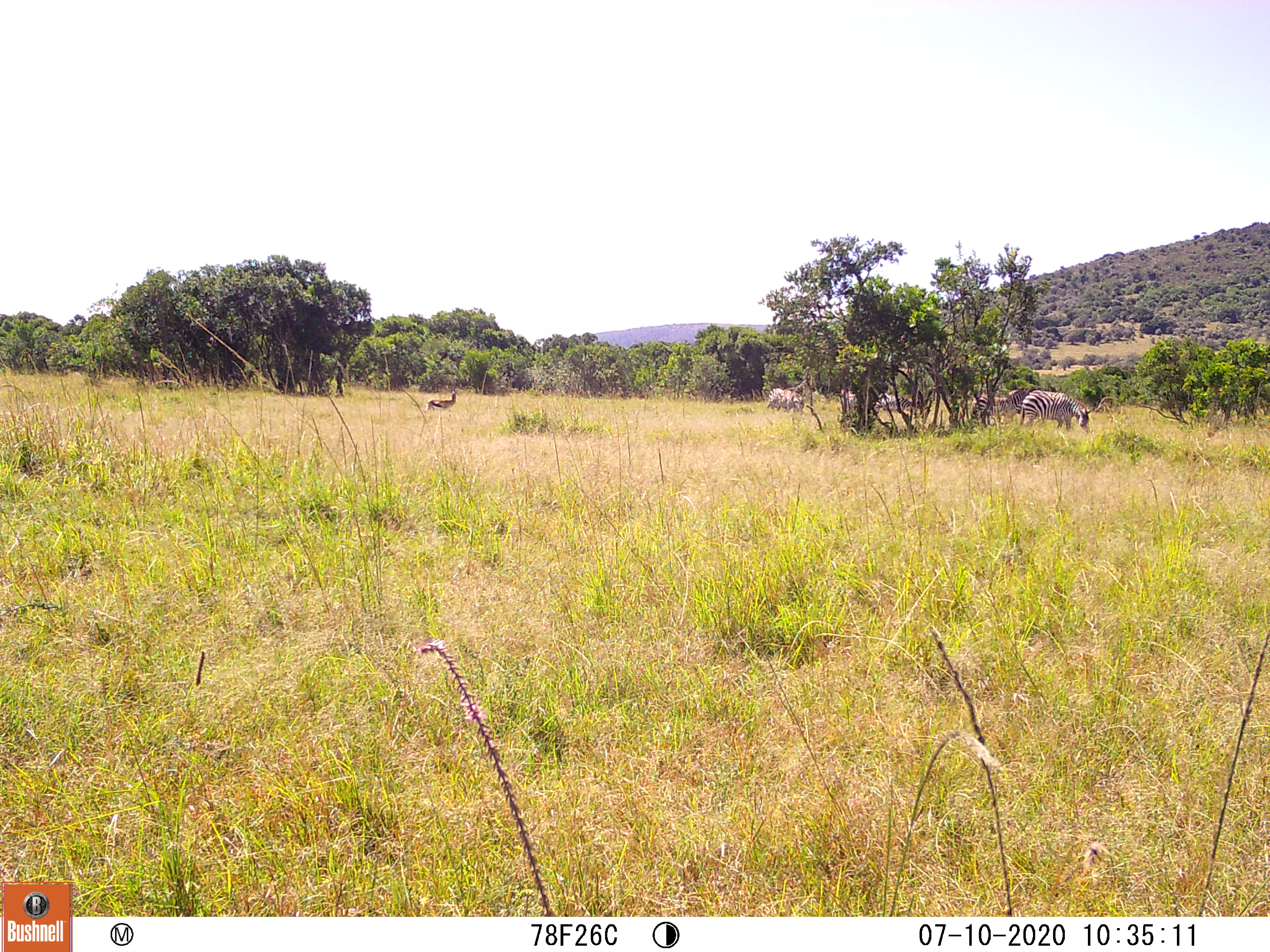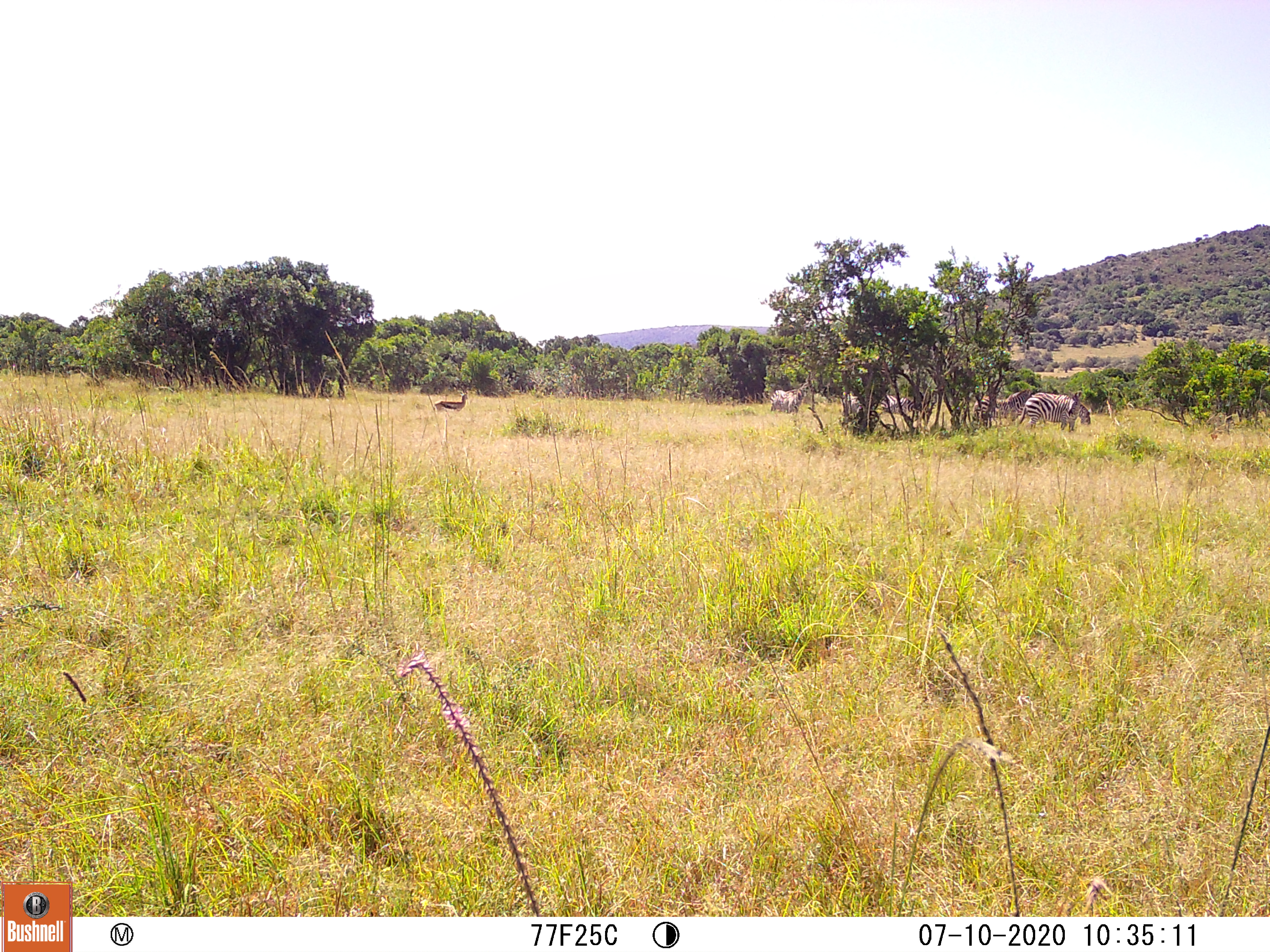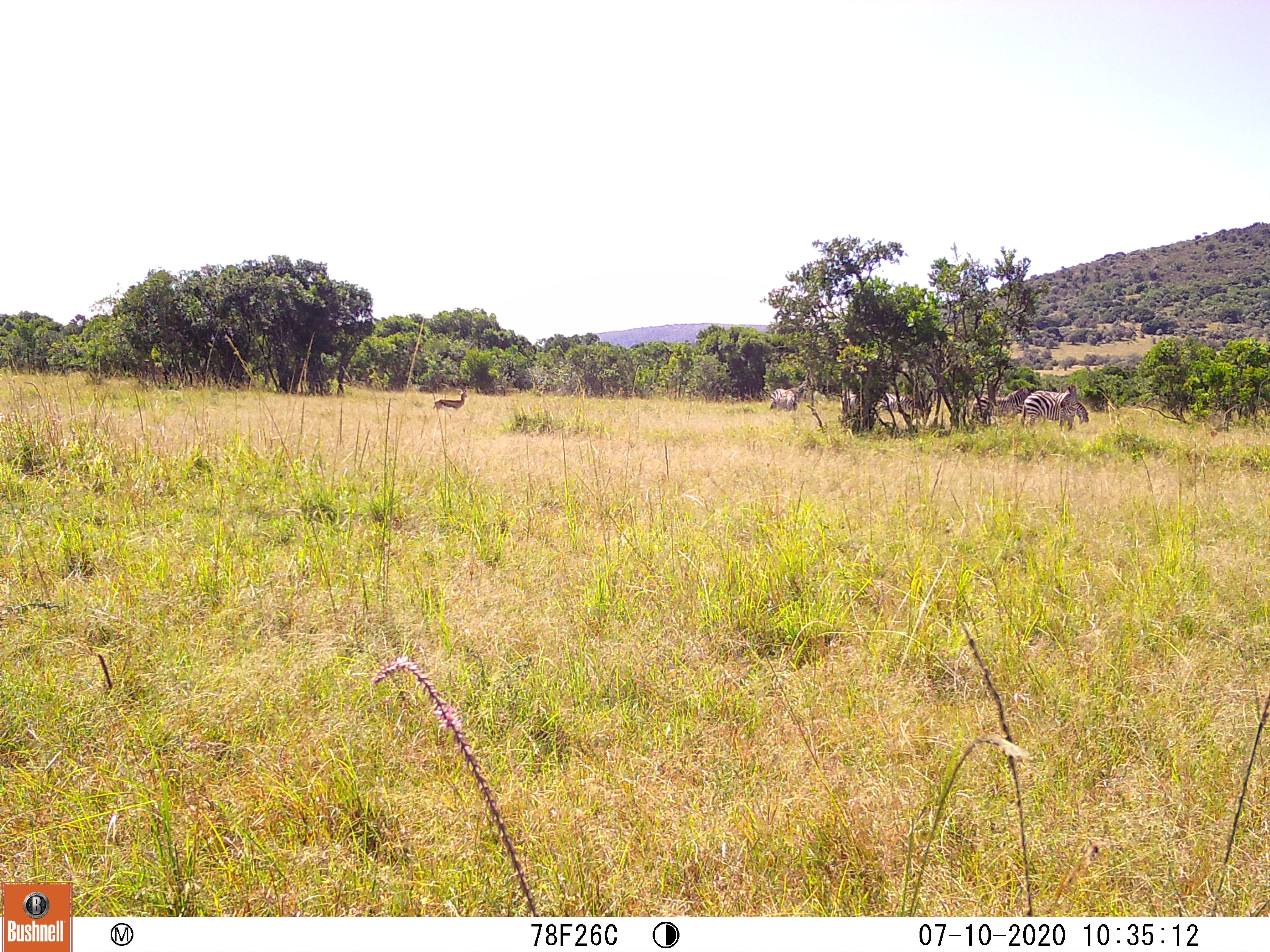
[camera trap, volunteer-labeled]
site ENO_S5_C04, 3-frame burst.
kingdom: Animalia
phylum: Chordata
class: Mammalia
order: Artiodactyla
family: Bovidae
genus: Eudorcas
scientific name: Eudorcas thomsonii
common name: thomson's gazelle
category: gazellethomsons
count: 1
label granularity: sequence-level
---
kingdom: Animalia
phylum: Chordata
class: Mammalia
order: Perissodactyla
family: Equidae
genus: Equus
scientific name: Equus quagga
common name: plains zebra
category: zebraplains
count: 7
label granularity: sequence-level